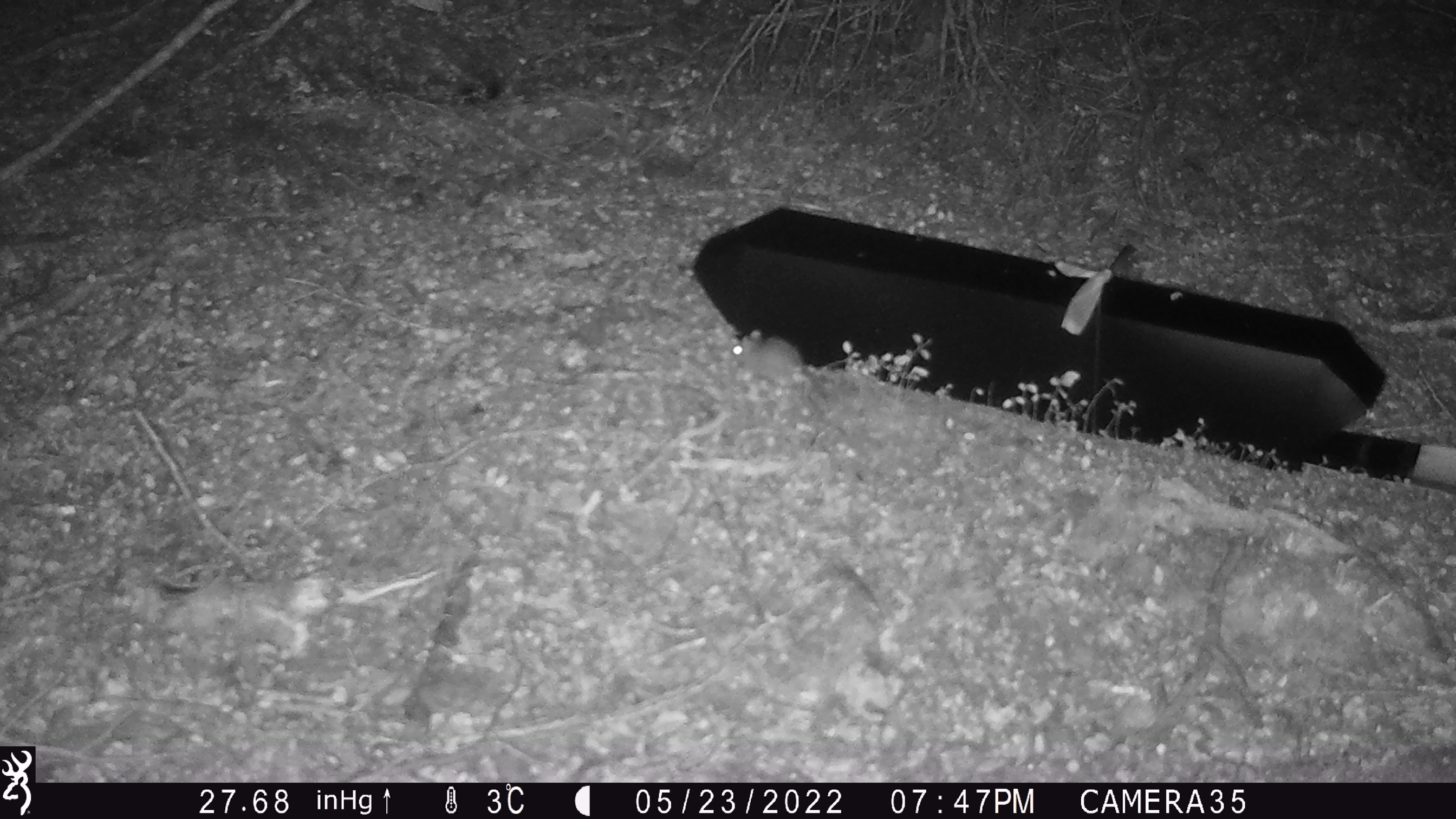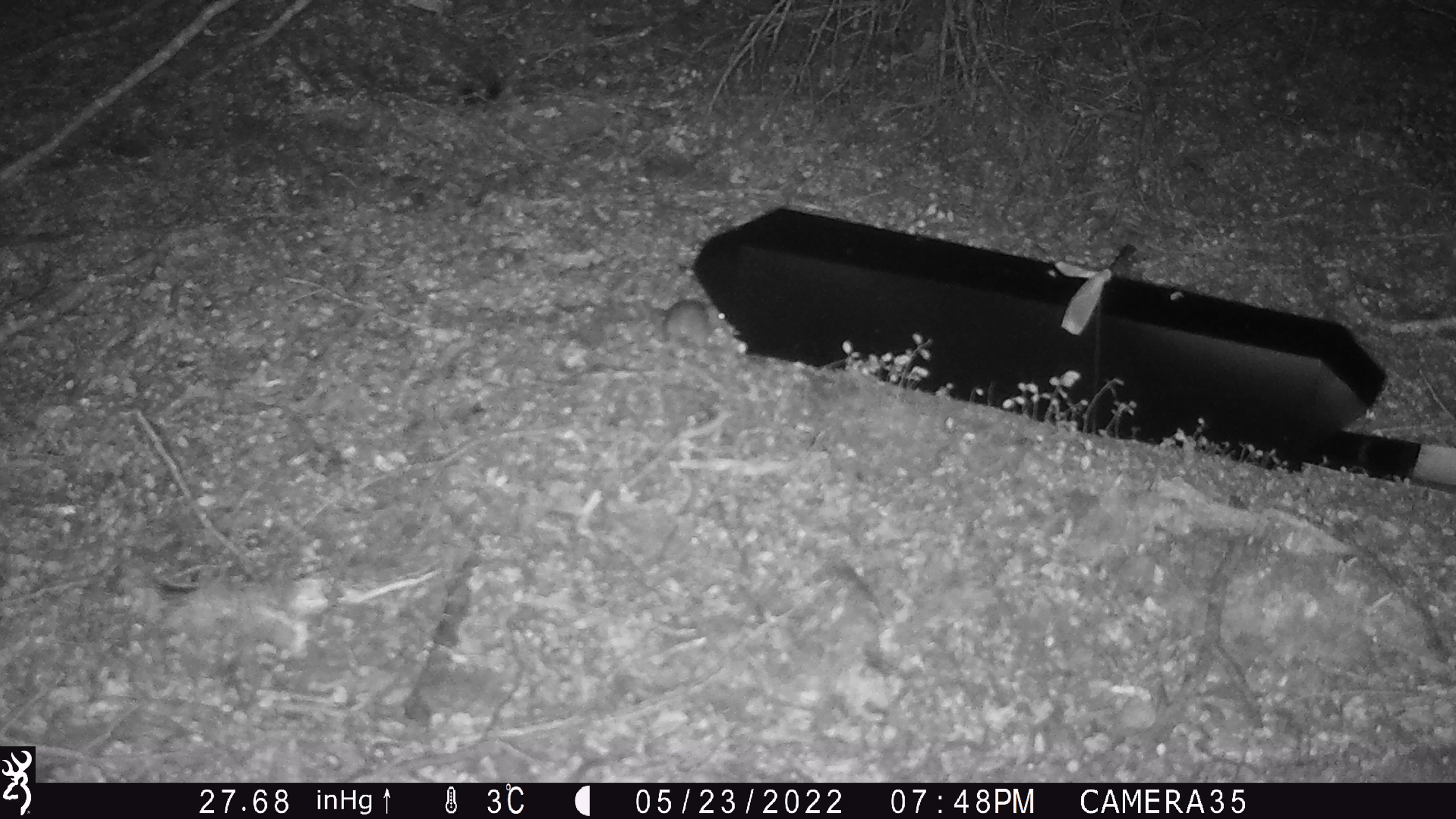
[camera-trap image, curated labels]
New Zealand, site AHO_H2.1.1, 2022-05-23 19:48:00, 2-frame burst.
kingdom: Animalia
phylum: Chordata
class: Mammalia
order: Rodentia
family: Muridae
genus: Mus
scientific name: Mus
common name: mouse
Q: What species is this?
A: Mouse (Mus).